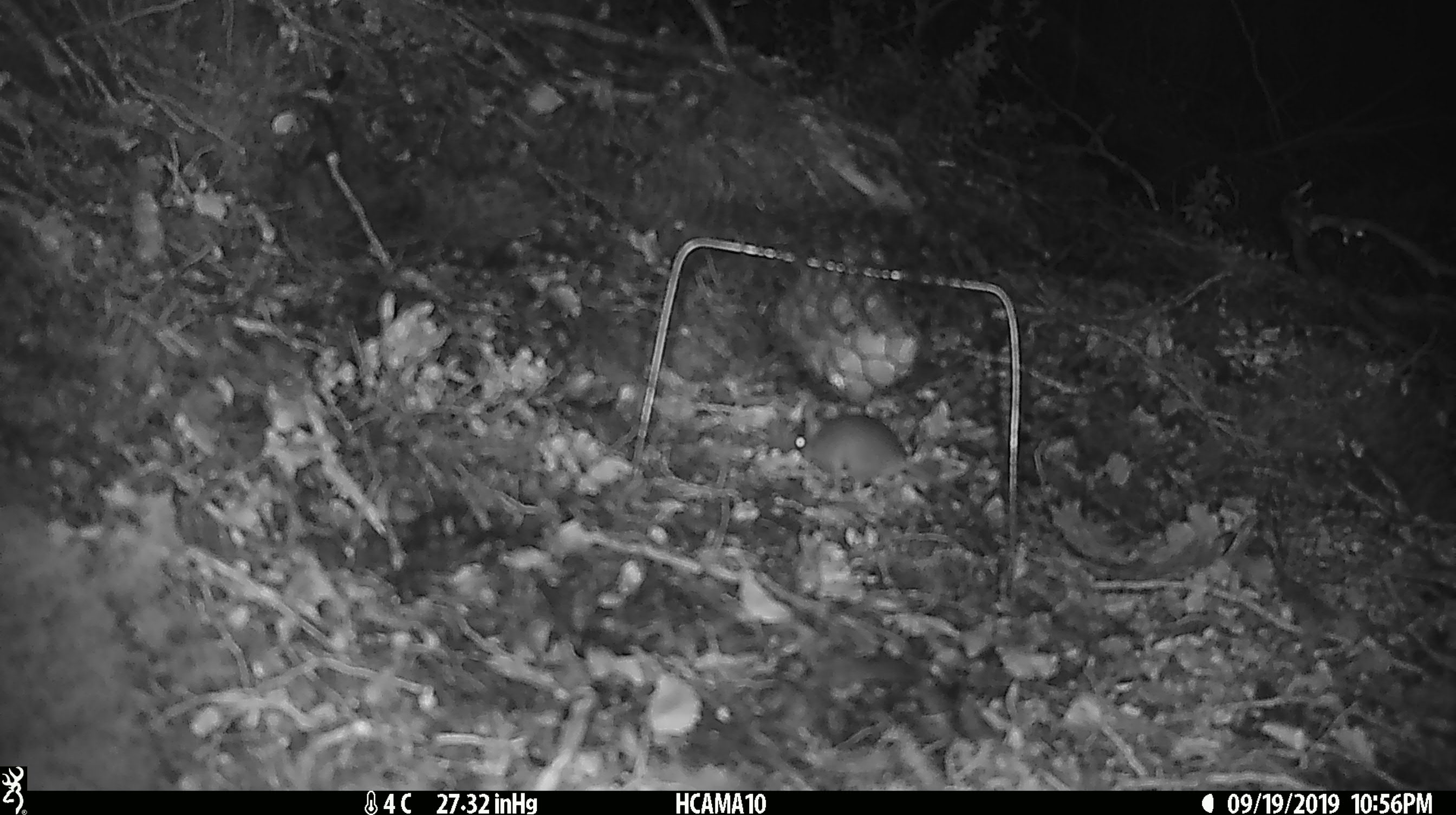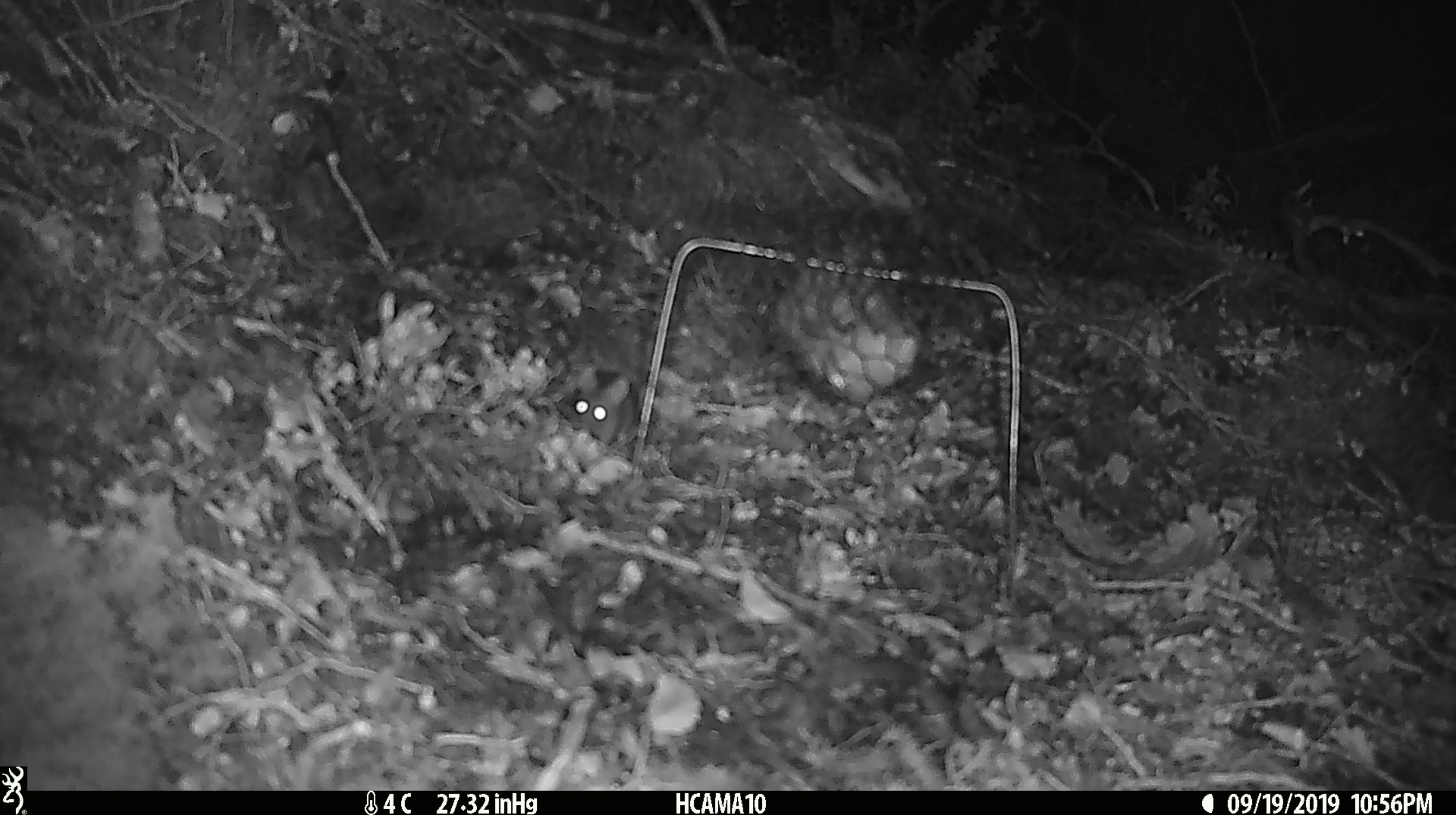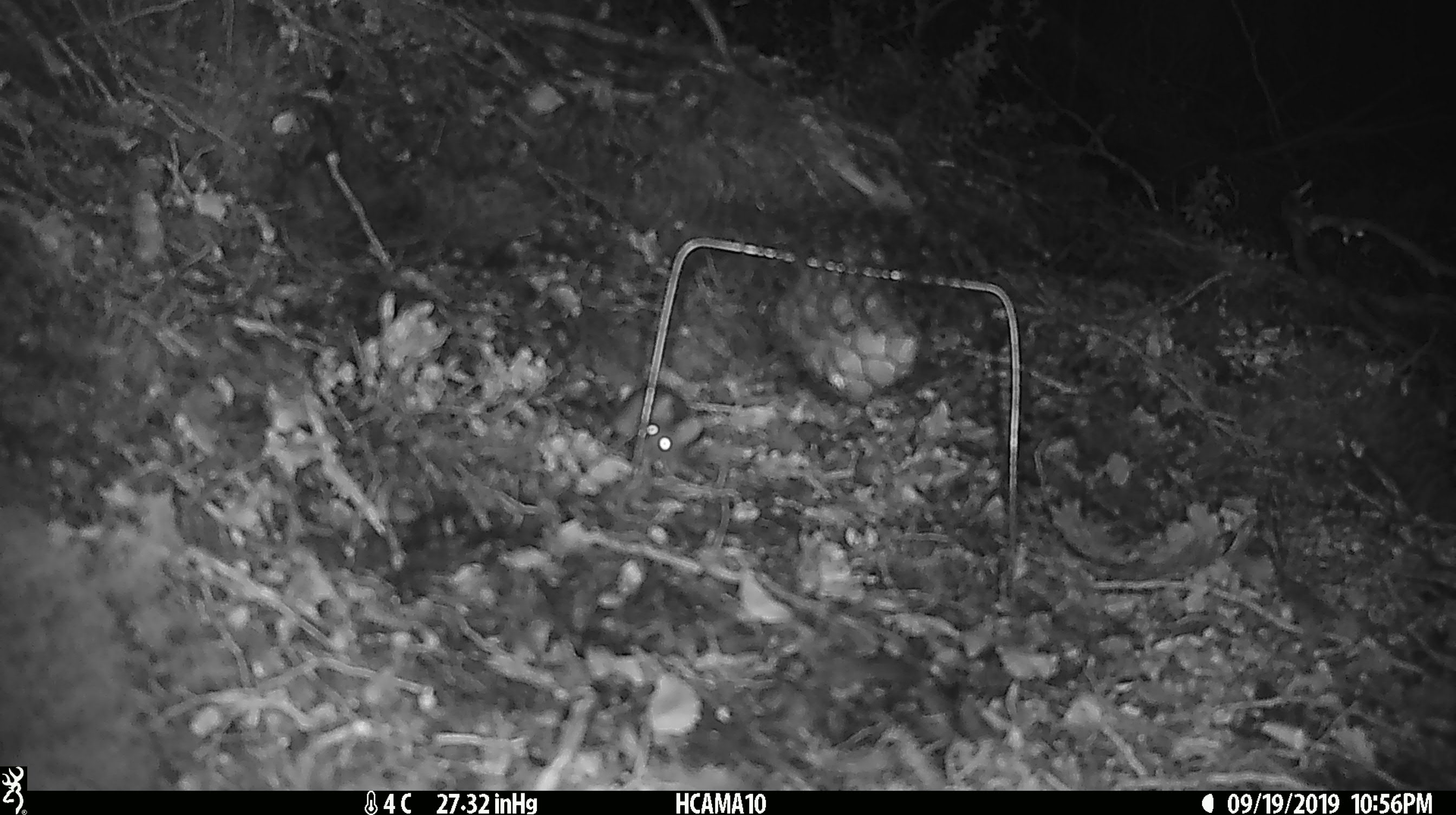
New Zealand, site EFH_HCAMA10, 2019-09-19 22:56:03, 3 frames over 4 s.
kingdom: Animalia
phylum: Chordata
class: Mammalia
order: Rodentia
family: Muridae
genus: Mus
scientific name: Mus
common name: mouse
Mouse (Mus).